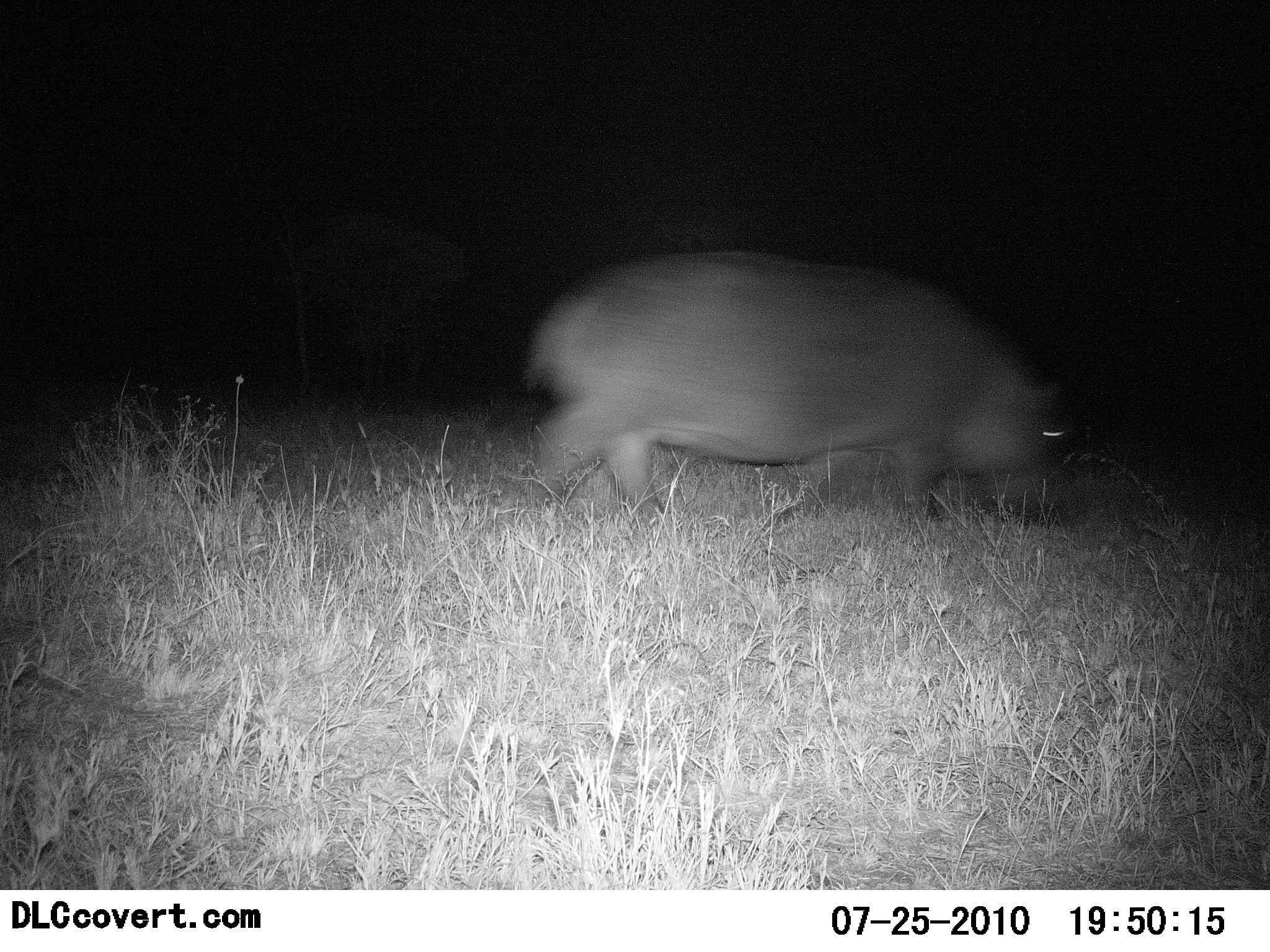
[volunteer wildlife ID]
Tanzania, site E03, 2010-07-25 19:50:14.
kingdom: Animalia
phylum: Chordata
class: Mammalia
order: Artiodactyla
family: Hippopotamidae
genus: Hippopotamus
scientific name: Hippopotamus amphibius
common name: hippopotamus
Hippopotamus (Hippopotamus amphibius), count 1. Behavior (volunteer vote fractions): standing 0%, resting 0%, moving 91%, interacting 0%. Young present (vote fraction): 0%. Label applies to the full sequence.